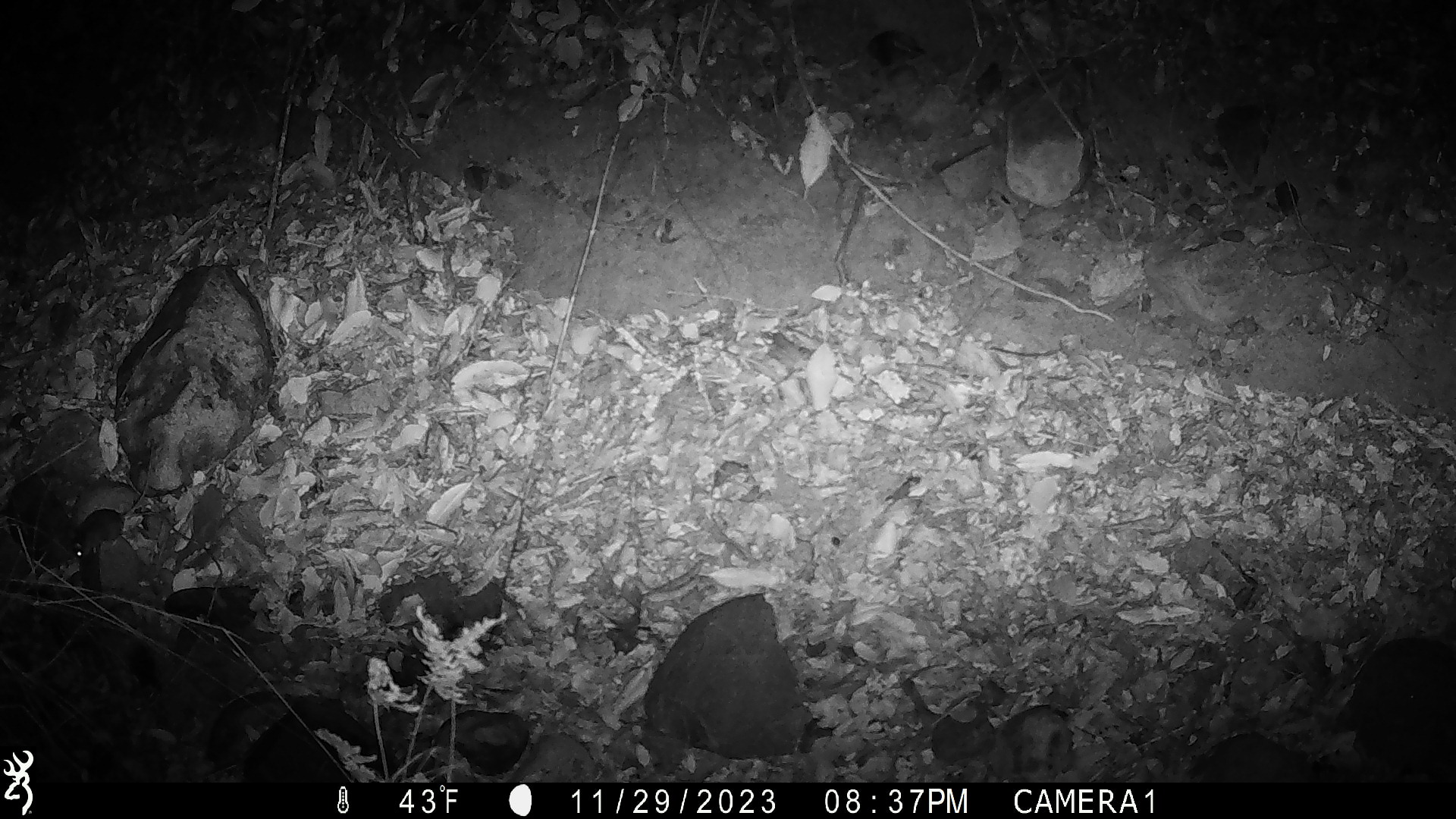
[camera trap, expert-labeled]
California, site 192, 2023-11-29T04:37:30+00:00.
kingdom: Animalia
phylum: Chordata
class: Mammalia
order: Rodentia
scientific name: Rodentia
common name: mouse or rat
Mouse or rat (Rodentia).